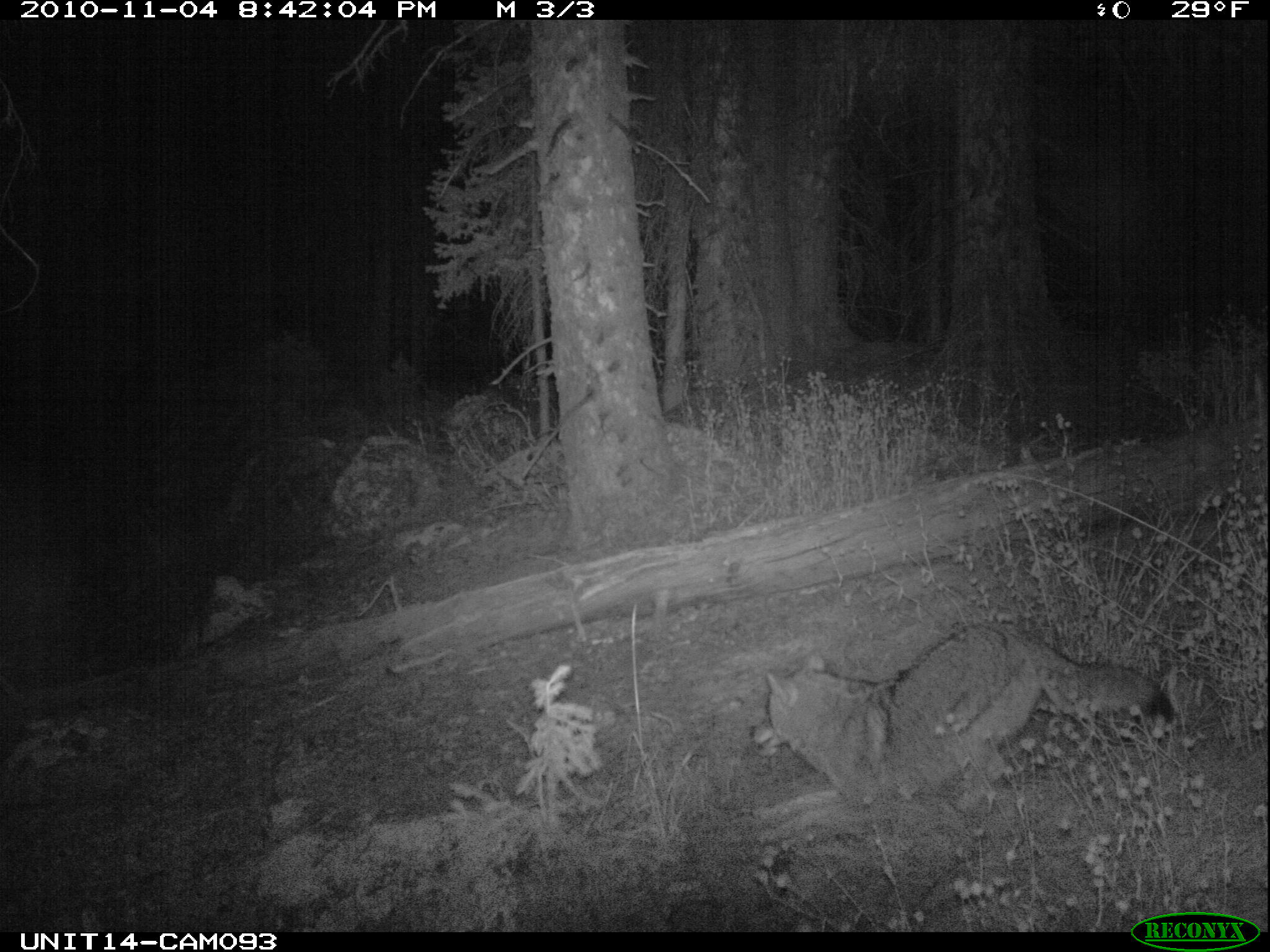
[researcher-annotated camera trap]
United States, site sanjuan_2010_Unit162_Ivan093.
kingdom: Animalia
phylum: Chordata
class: Mammalia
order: Carnivora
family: Canidae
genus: Canis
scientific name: Canis latrans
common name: coyote